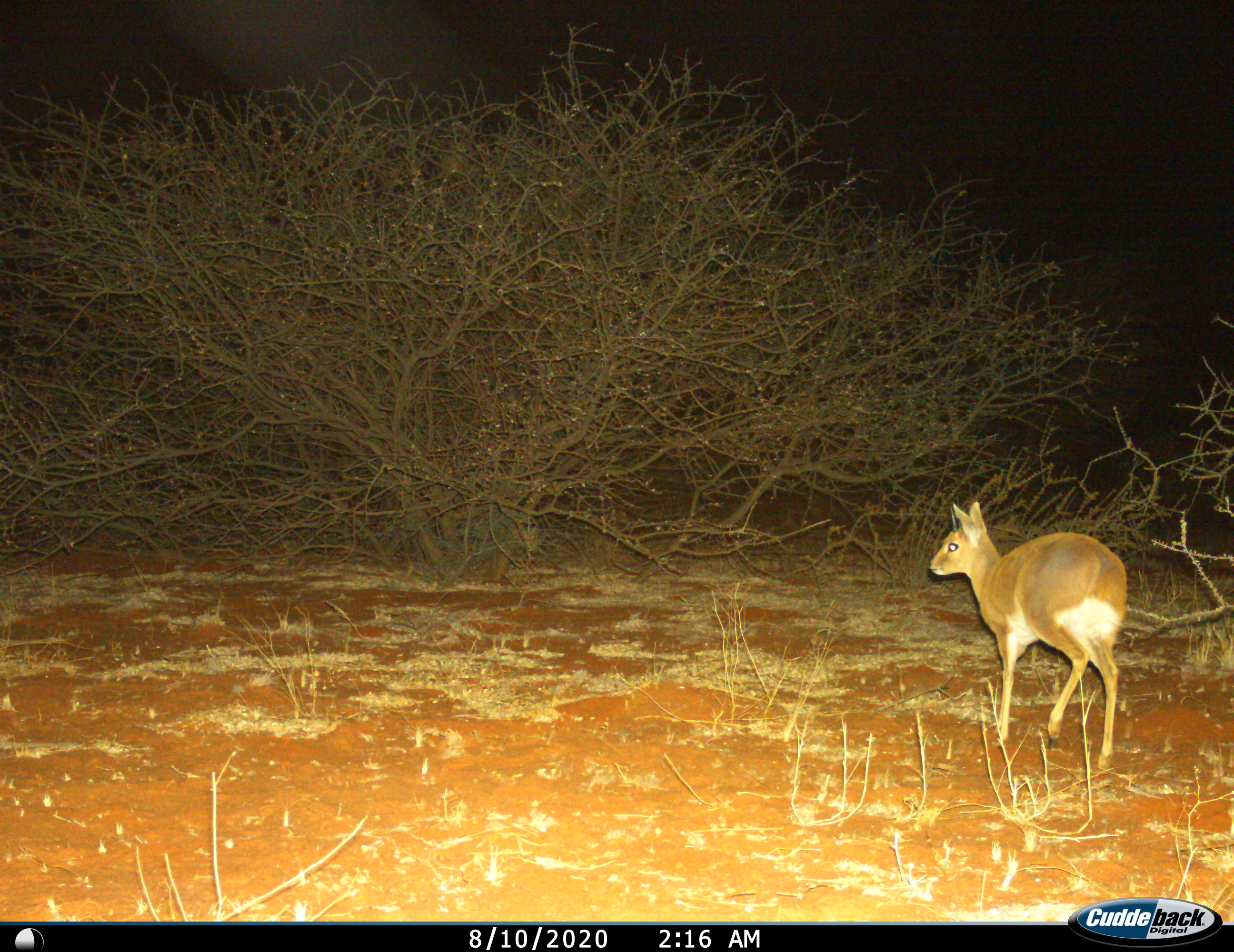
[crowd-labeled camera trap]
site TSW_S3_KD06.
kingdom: Animalia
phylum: Chordata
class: Mammalia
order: Artiodactyla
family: Bovidae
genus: Raphicerus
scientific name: Raphicerus campestris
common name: steenbok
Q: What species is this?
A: Steenbok (Raphicerus campestris).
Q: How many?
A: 1.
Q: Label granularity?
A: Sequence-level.